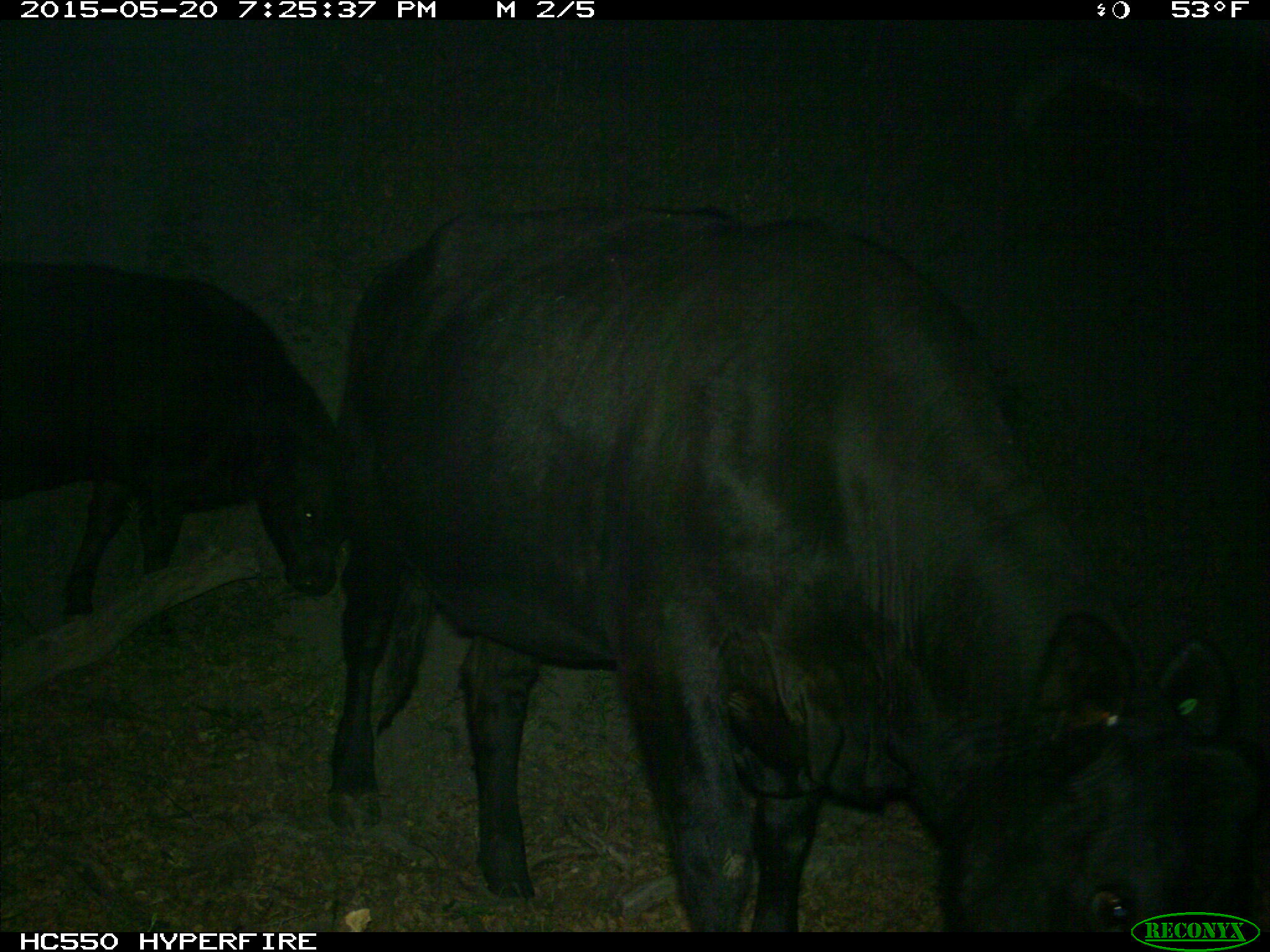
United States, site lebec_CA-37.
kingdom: Animalia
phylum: Chordata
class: Mammalia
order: Artiodactyla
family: Bovidae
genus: Bos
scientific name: Bos taurus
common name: domestic cow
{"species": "Bos taurus (domestic cow)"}